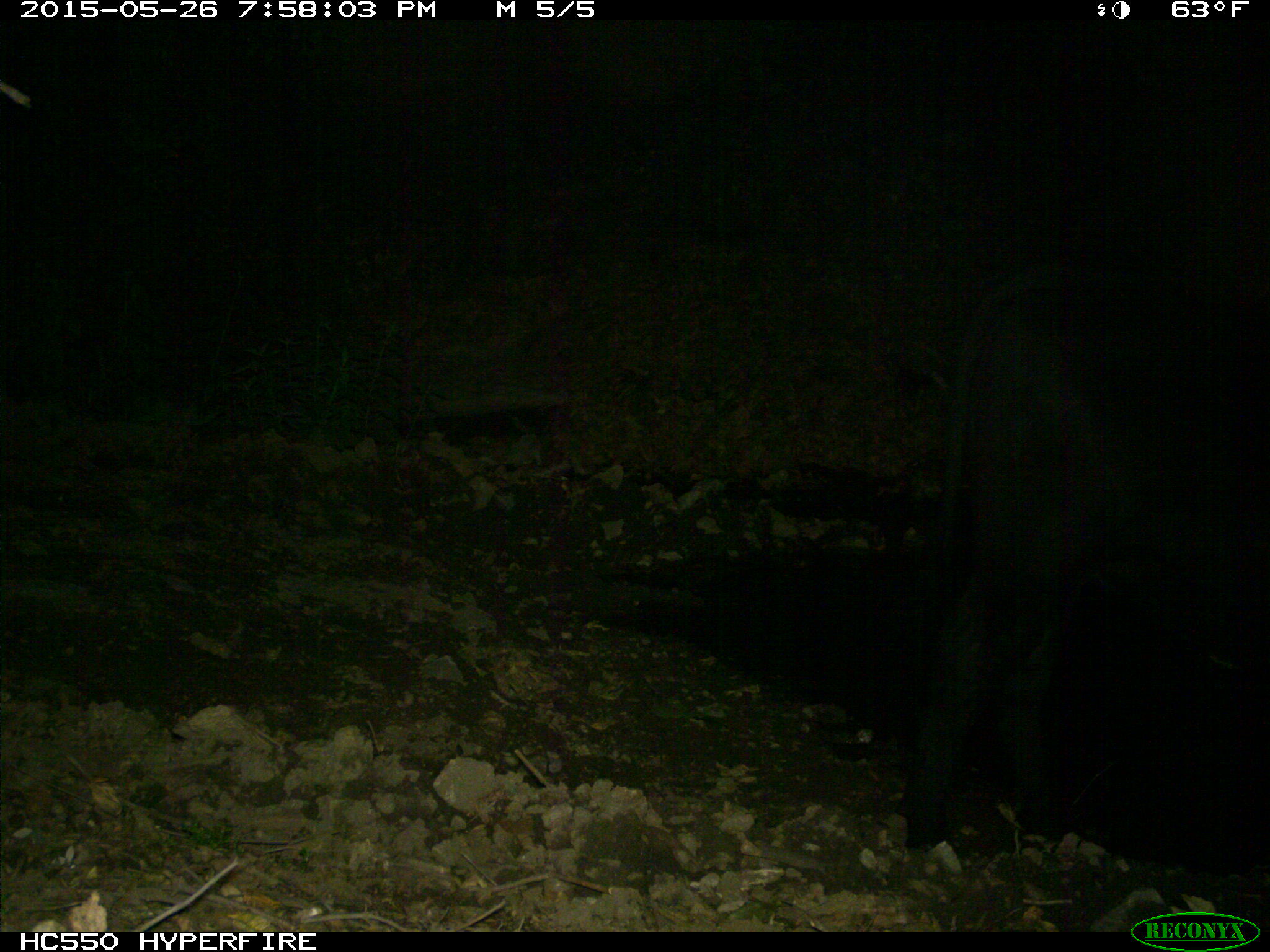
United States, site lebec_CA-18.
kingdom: Animalia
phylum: Chordata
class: Mammalia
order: Artiodactyla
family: Bovidae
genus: Bos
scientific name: Bos taurus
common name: domestic cow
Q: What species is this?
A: Bos taurus (domestic cow).